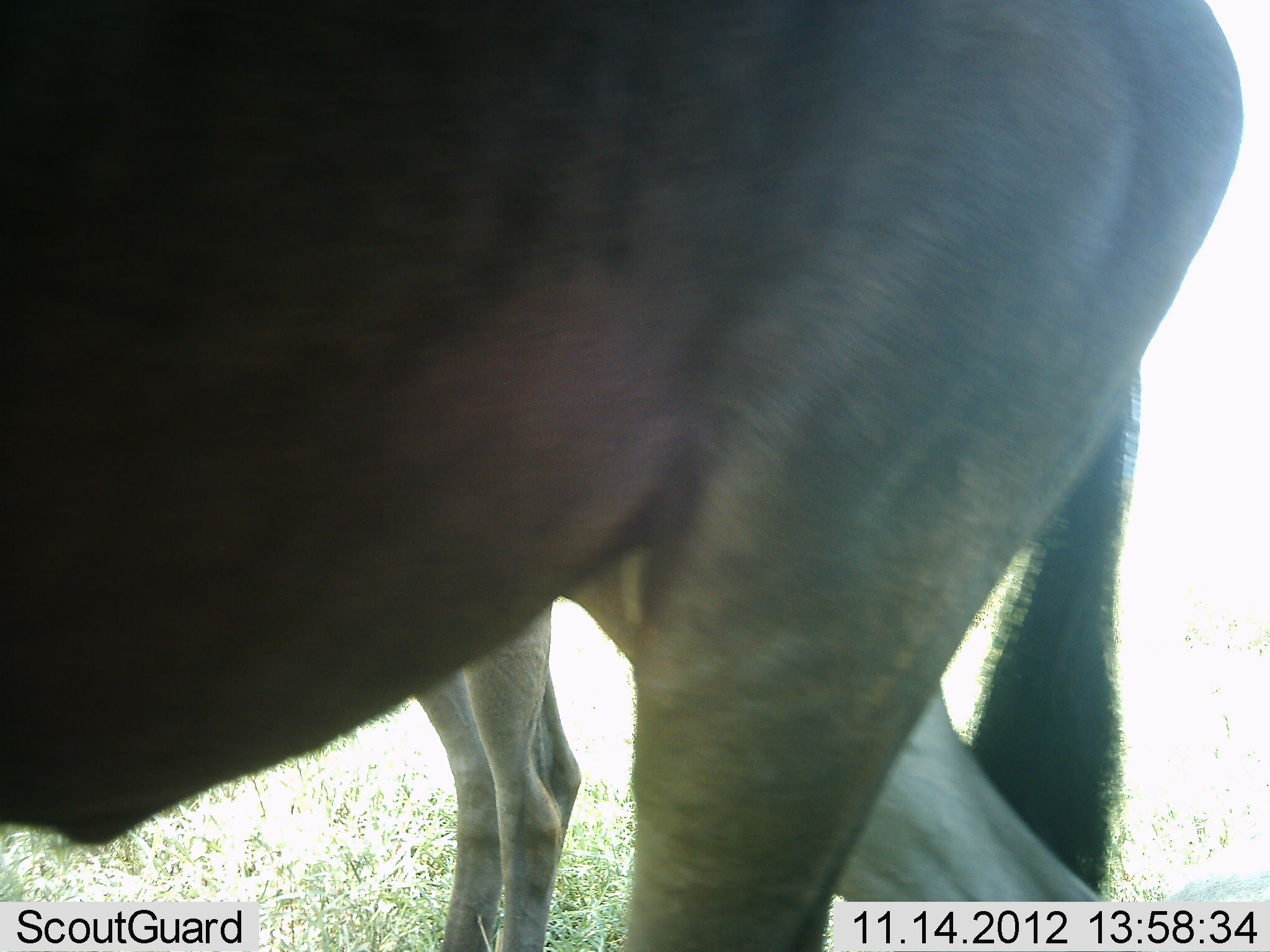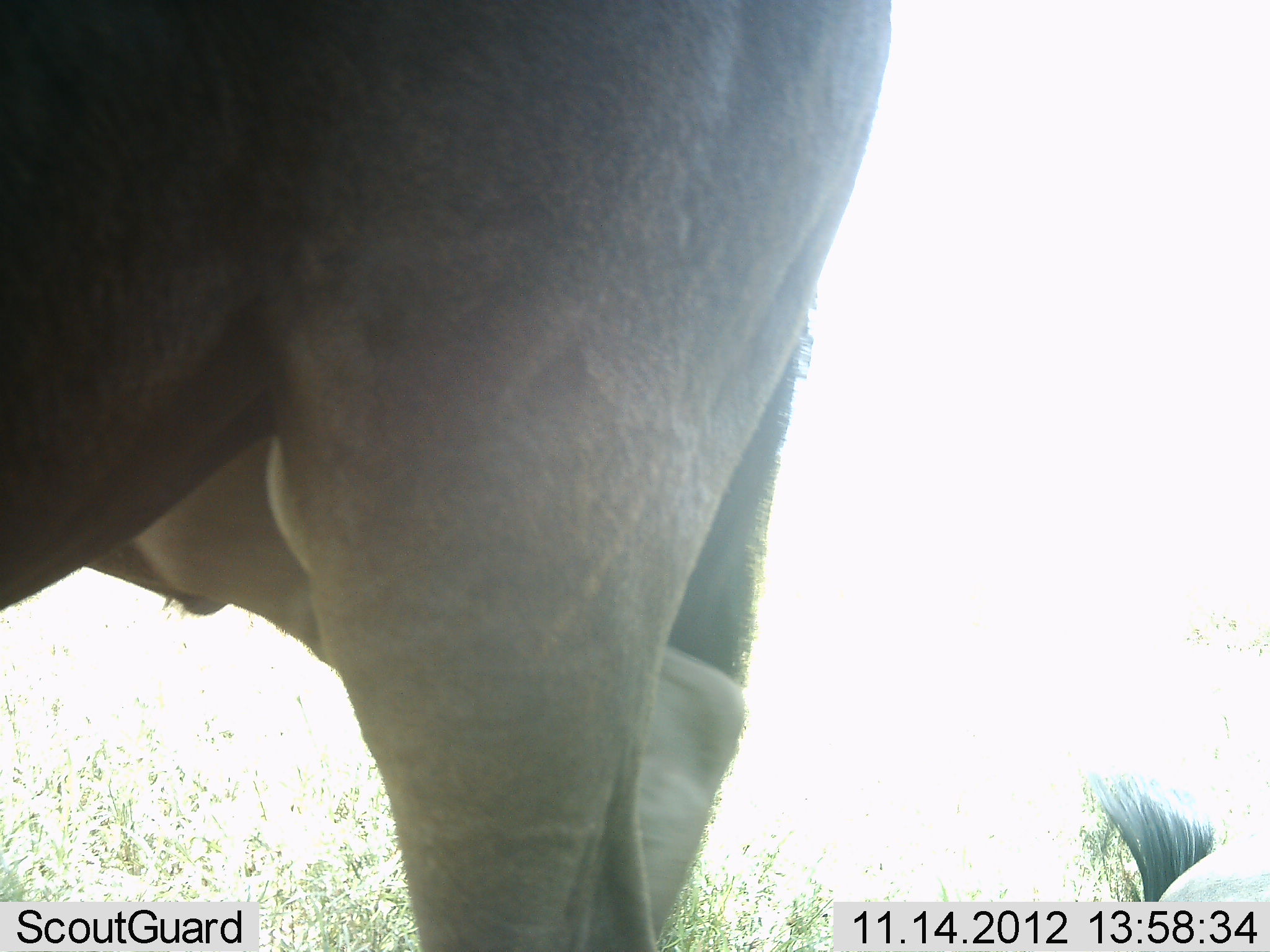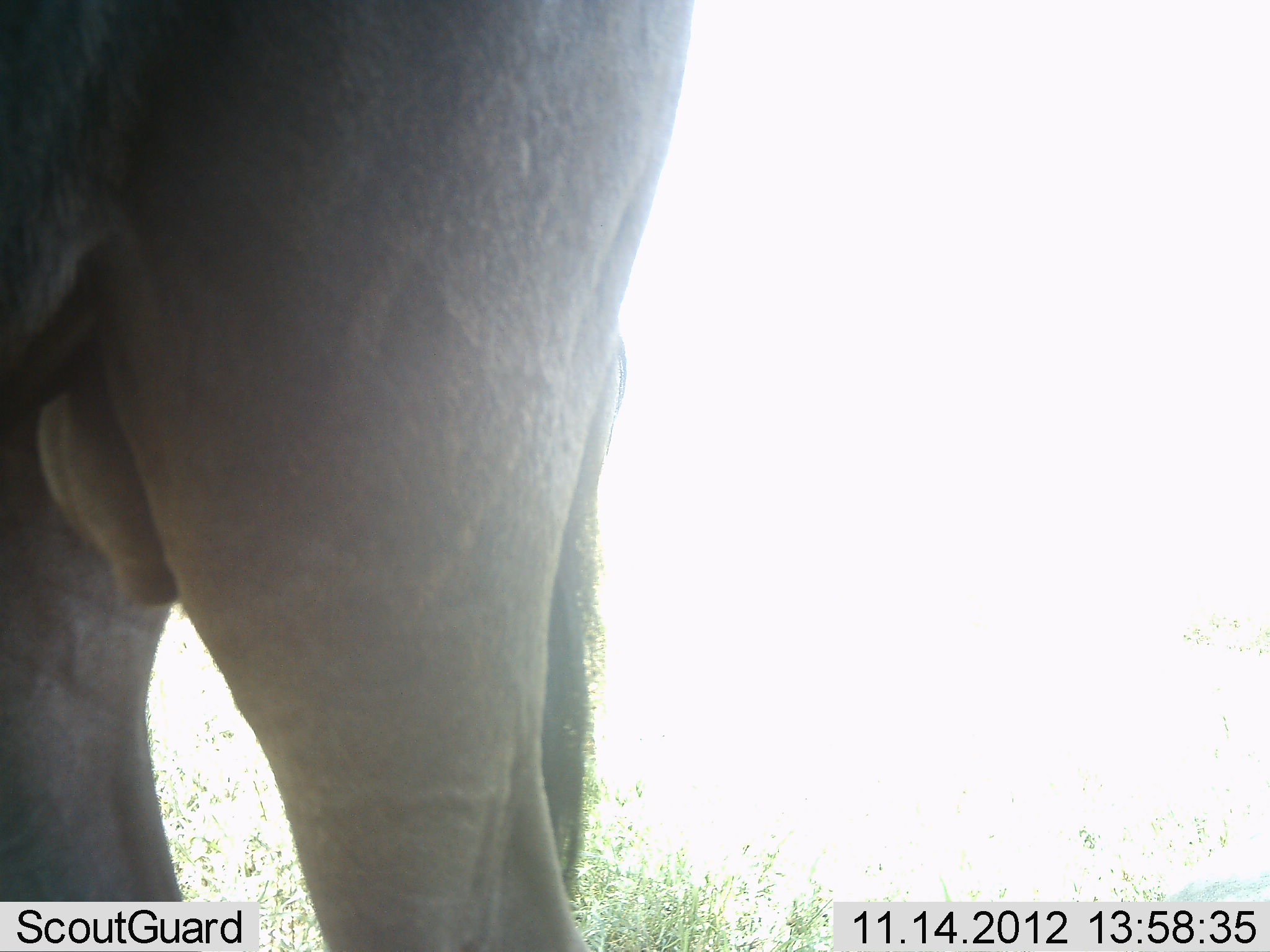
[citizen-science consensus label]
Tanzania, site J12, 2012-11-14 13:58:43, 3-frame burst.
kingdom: Animalia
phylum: Chordata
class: Mammalia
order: Artiodactyla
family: Bovidae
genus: Connochaetes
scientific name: Connochaetes taurinus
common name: blue wildebeest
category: wildebeest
Wildebeest (blue wildebeest) (Connochaetes taurinus), count 2. Behavior (volunteer vote fractions): standing 70%, resting 10%, moving 80%, interacting 0%. Young present (vote fraction): 0%. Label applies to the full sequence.